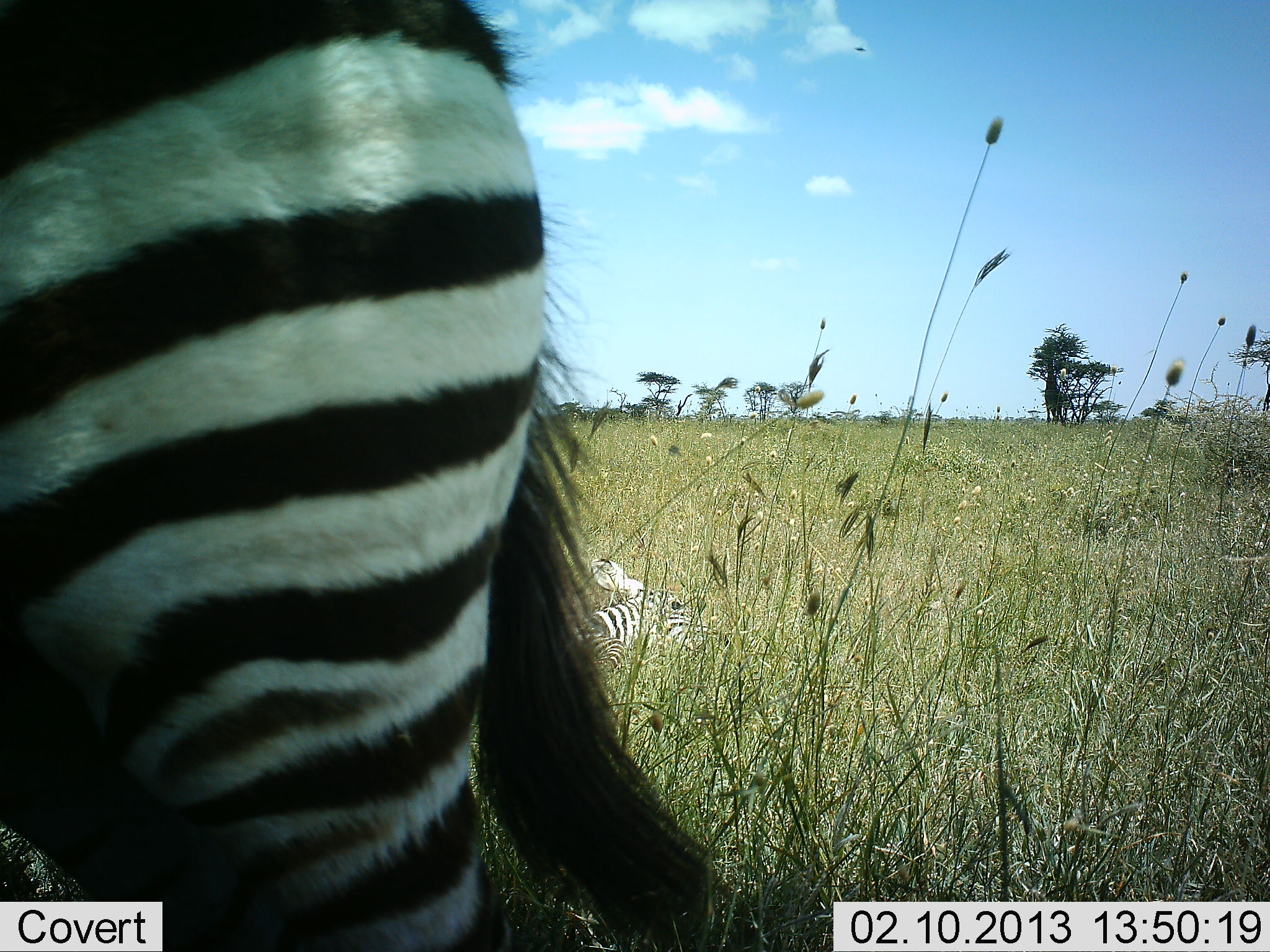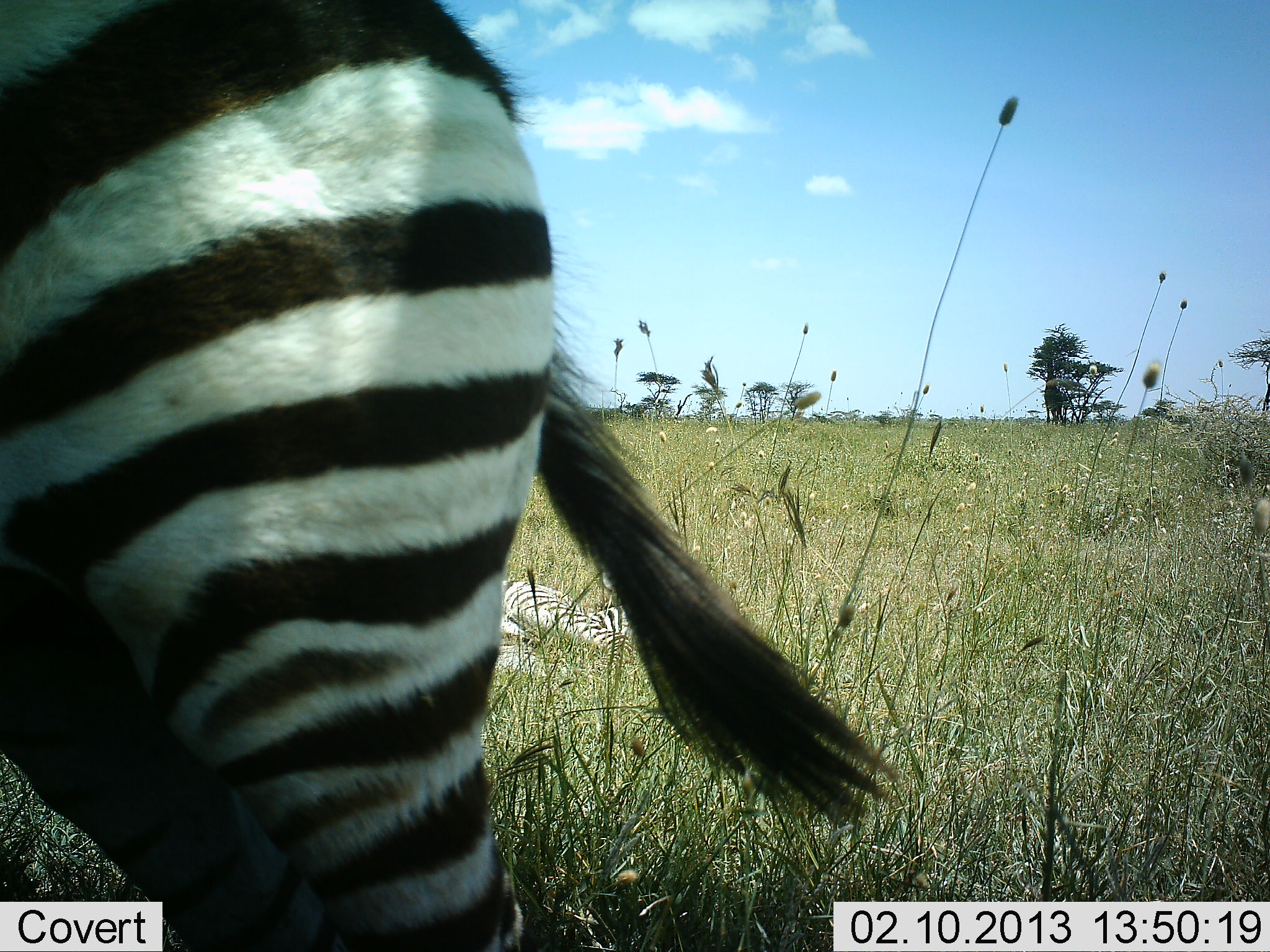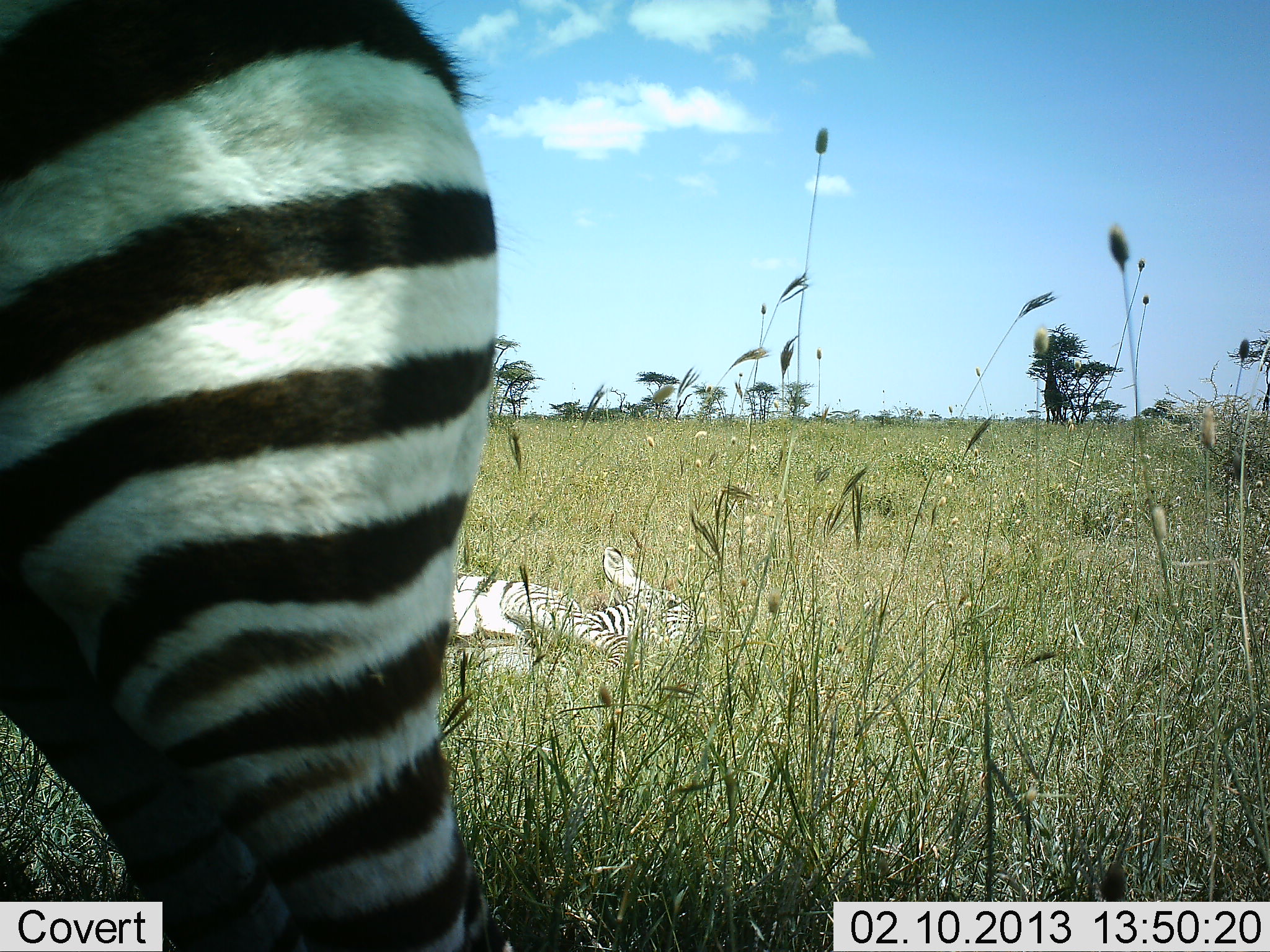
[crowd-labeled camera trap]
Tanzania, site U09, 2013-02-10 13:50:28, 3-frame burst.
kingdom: Animalia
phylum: Chordata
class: Mammalia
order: Perissodactyla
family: Equidae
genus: Equus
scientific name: Equus quagga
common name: plains zebra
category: zebra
Zebra (plains zebra) (Equus quagga), count 2. Behavior (volunteer vote fractions): standing 94%, resting 75%, moving 3%, interacting 0%. Young present (vote fraction): 0%. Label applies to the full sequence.